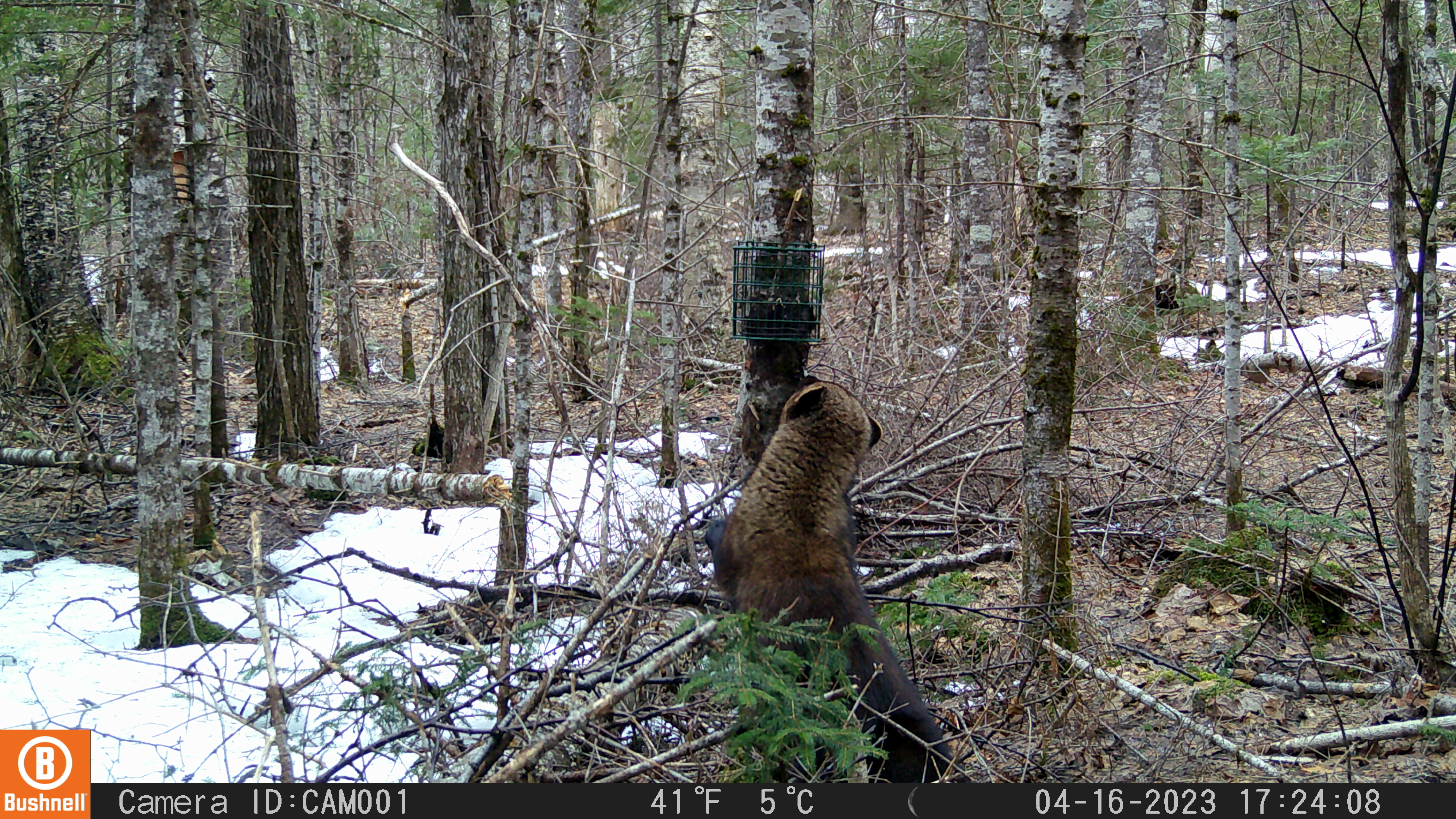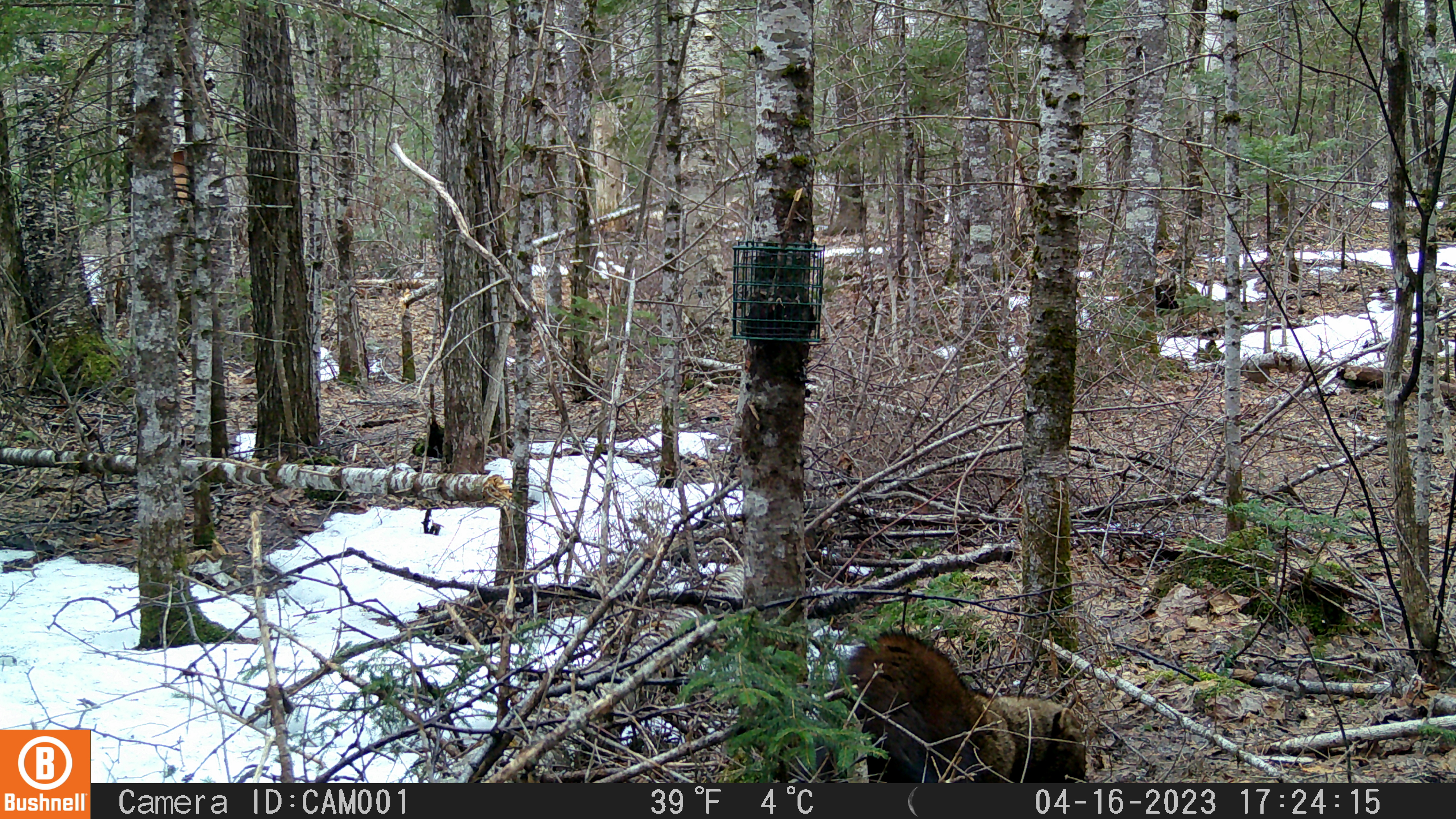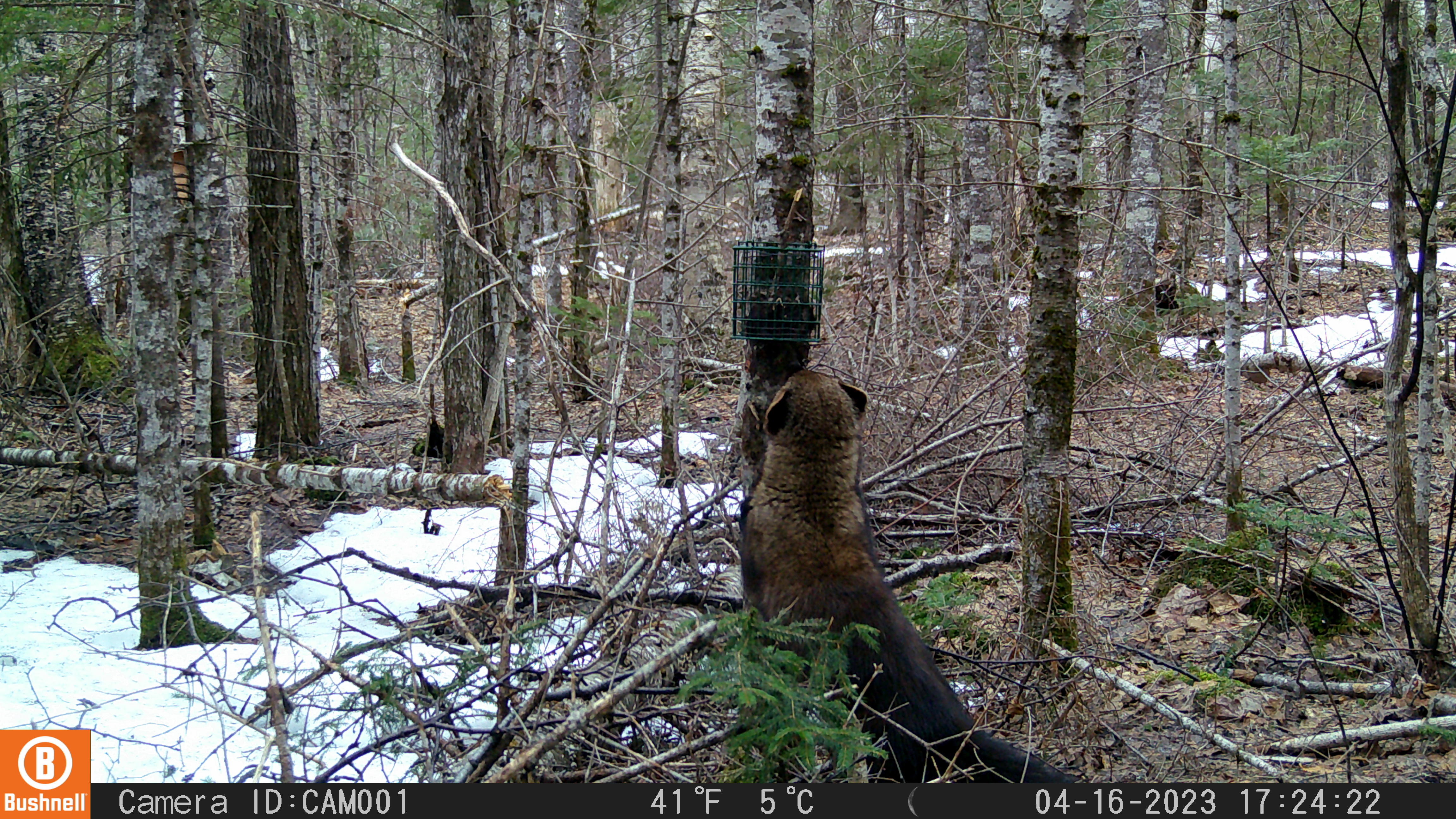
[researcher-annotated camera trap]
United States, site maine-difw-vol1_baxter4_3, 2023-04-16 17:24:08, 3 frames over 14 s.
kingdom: Animalia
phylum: Chordata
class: Mammalia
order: Carnivora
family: Mustelidae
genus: Pekania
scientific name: Pekania pennanti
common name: fisher